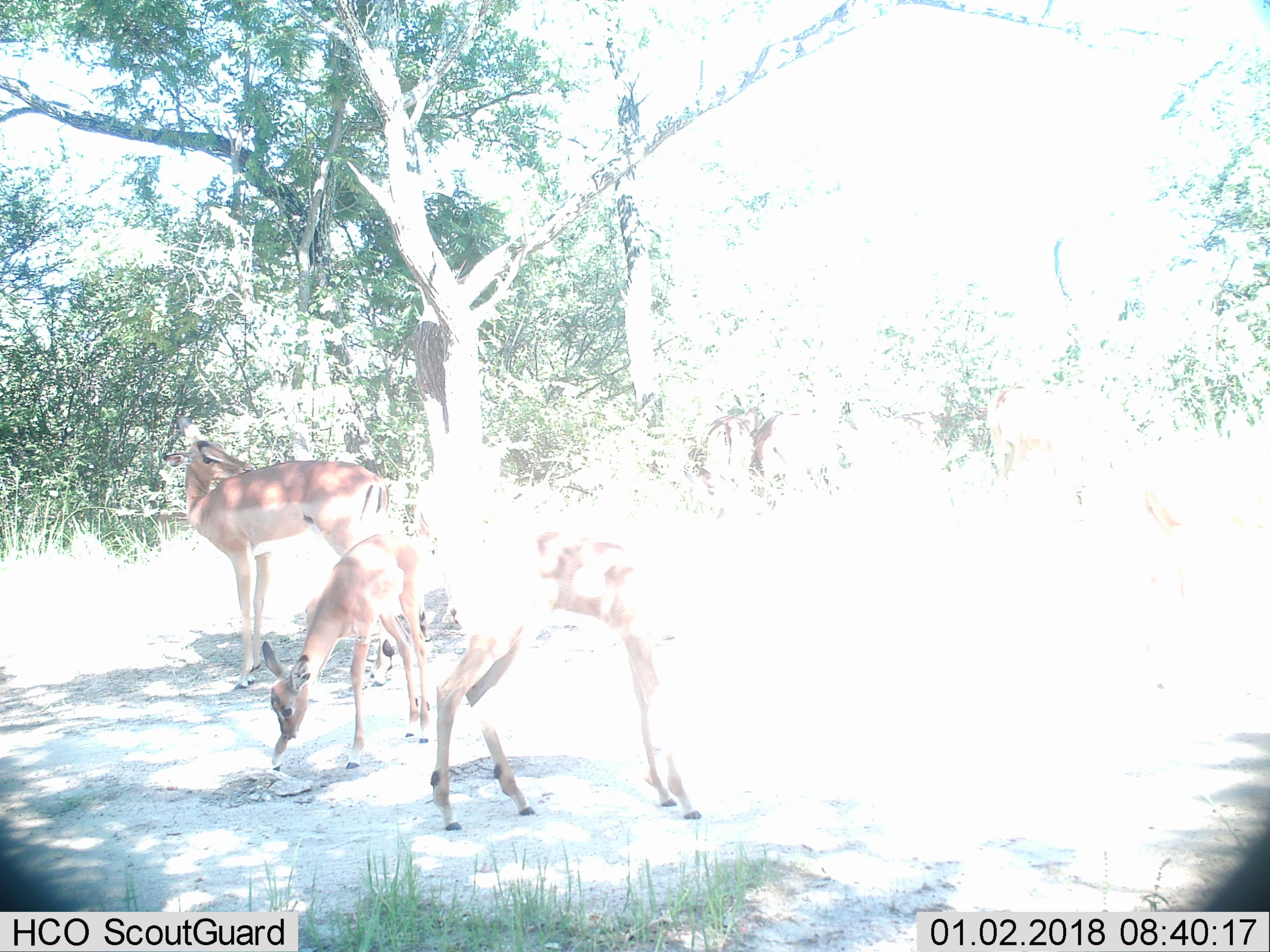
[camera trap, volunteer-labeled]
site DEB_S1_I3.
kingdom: Animalia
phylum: Chordata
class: Mammalia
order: Artiodactyla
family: Bovidae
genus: Aepyceros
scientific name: Aepyceros melampus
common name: impala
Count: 3.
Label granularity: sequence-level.